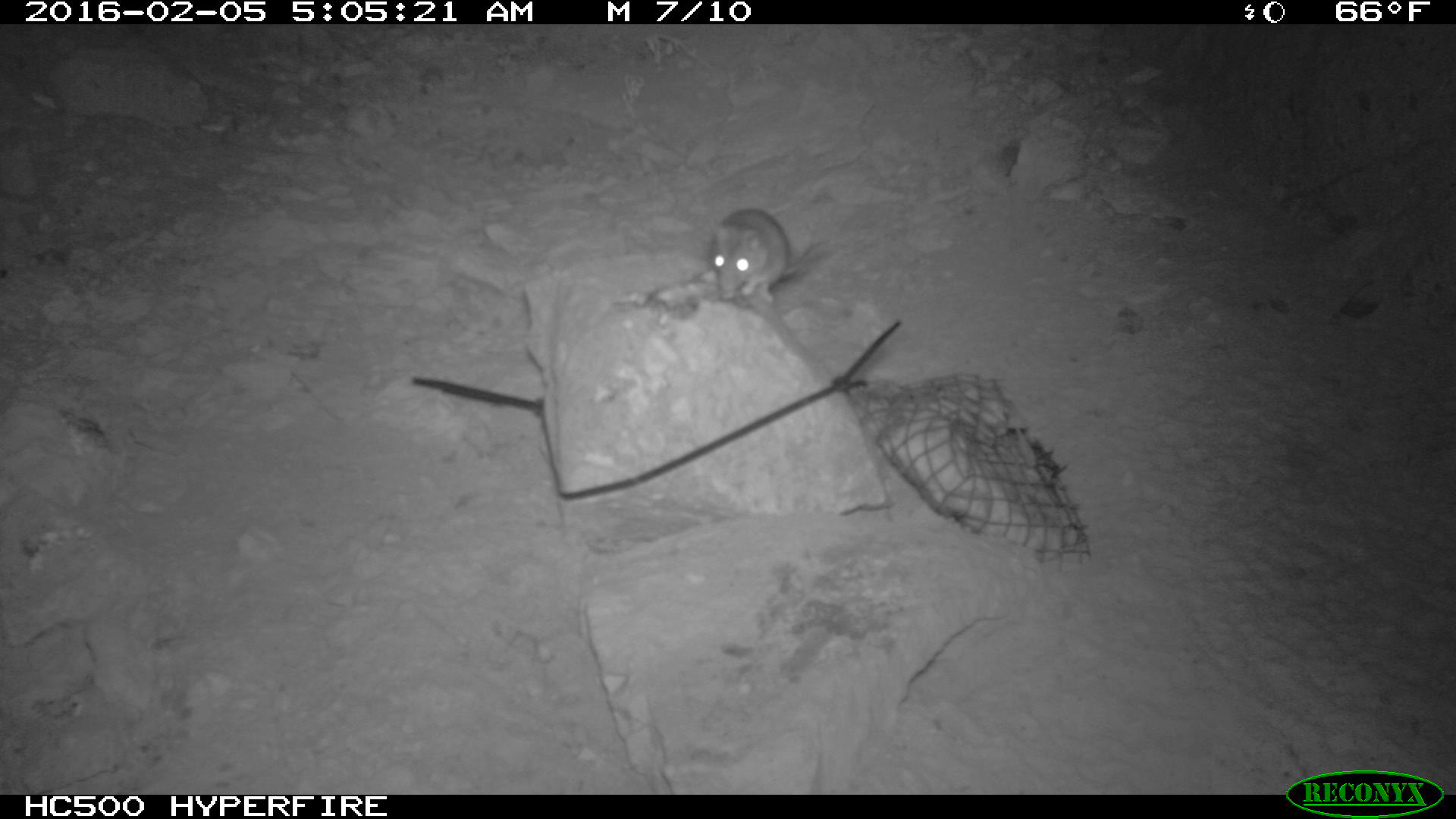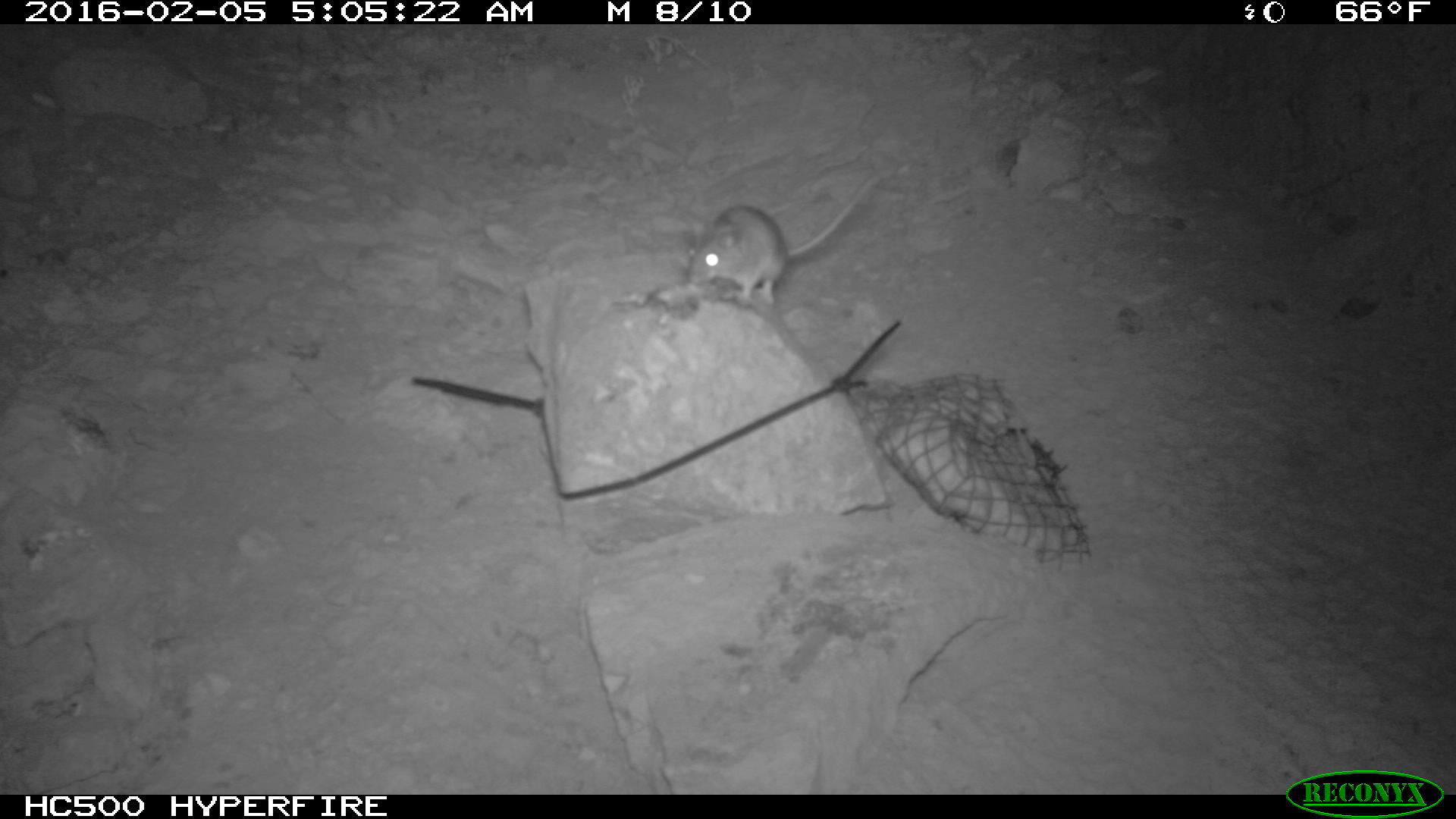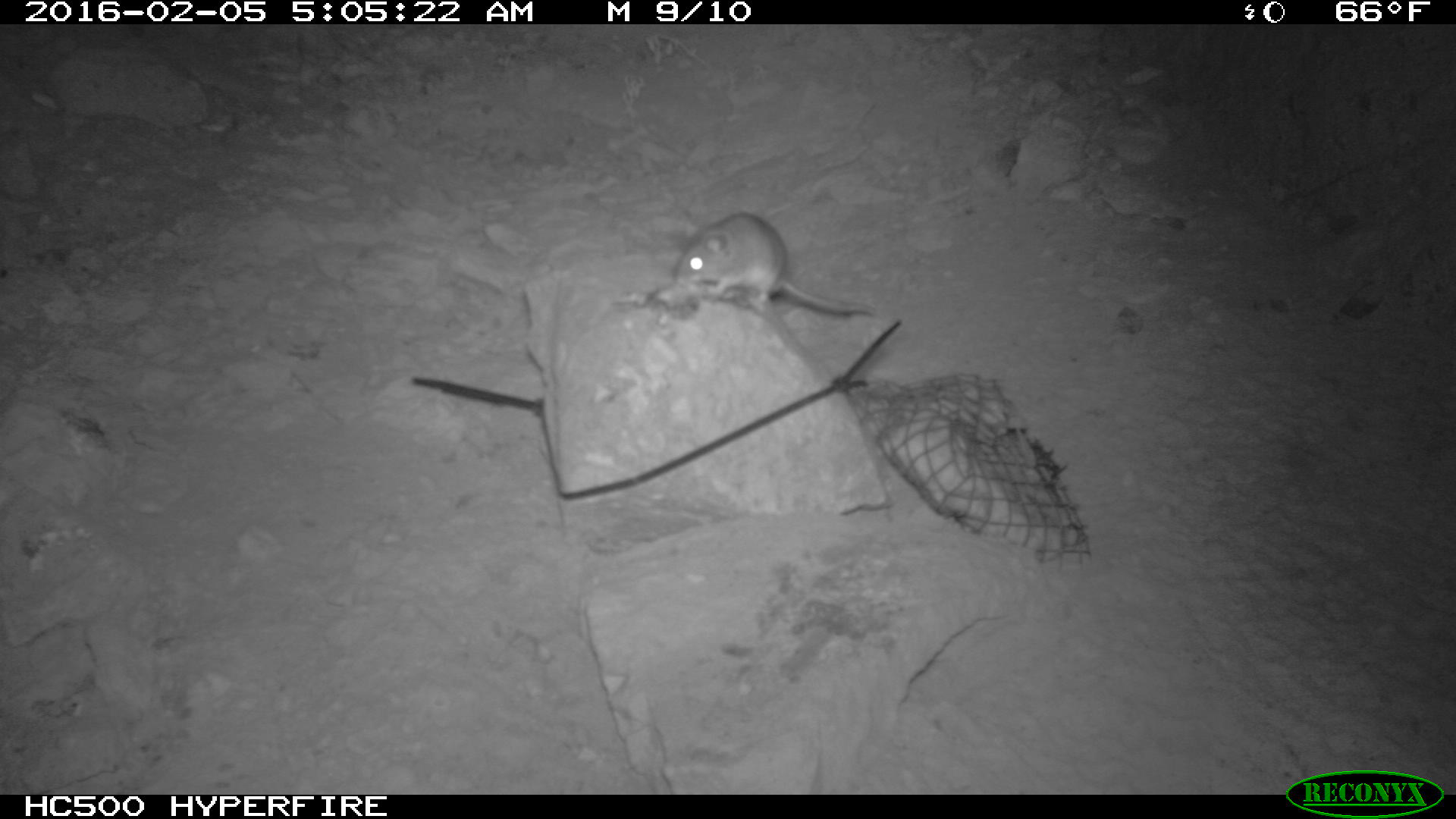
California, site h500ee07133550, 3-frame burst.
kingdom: Animalia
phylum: Chordata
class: Mammalia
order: Rodentia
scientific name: Rodentia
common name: rodent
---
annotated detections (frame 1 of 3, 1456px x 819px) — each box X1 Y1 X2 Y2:
rodent: 707 206 827 301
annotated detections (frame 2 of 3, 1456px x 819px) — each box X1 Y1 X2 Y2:
rodent: 687 171 890 306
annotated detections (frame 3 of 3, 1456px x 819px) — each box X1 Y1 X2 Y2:
rodent: 671 212 874 317